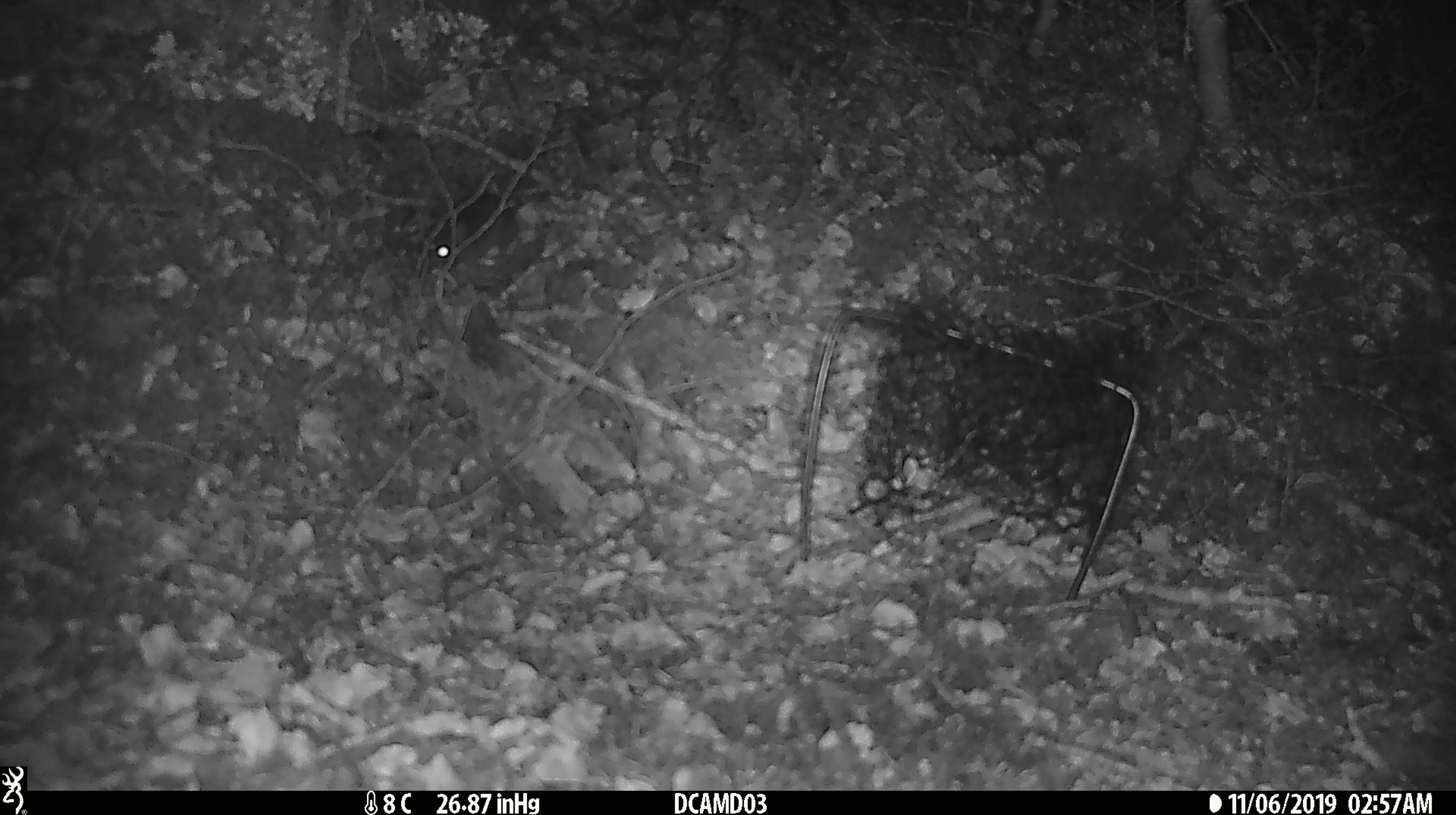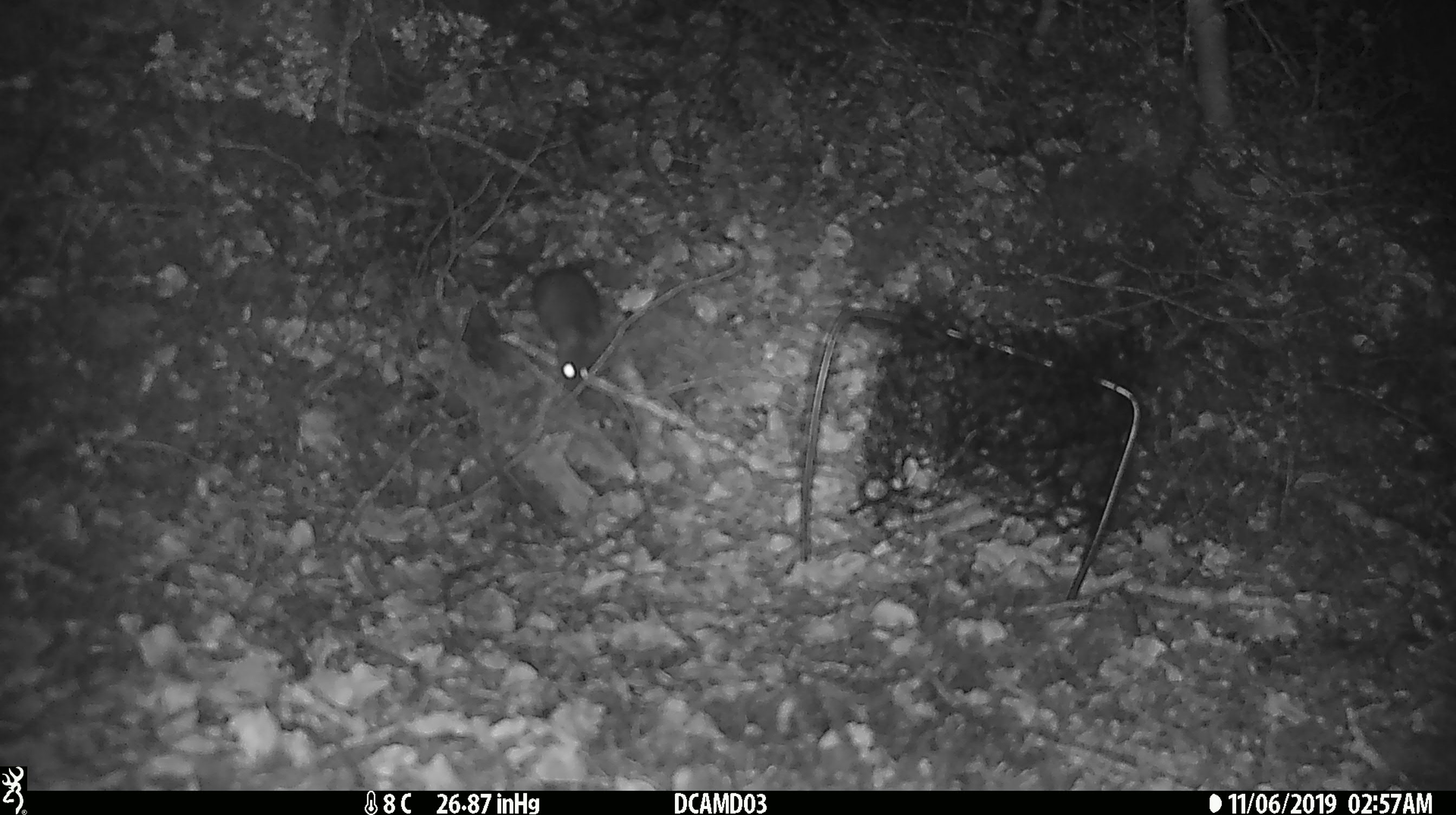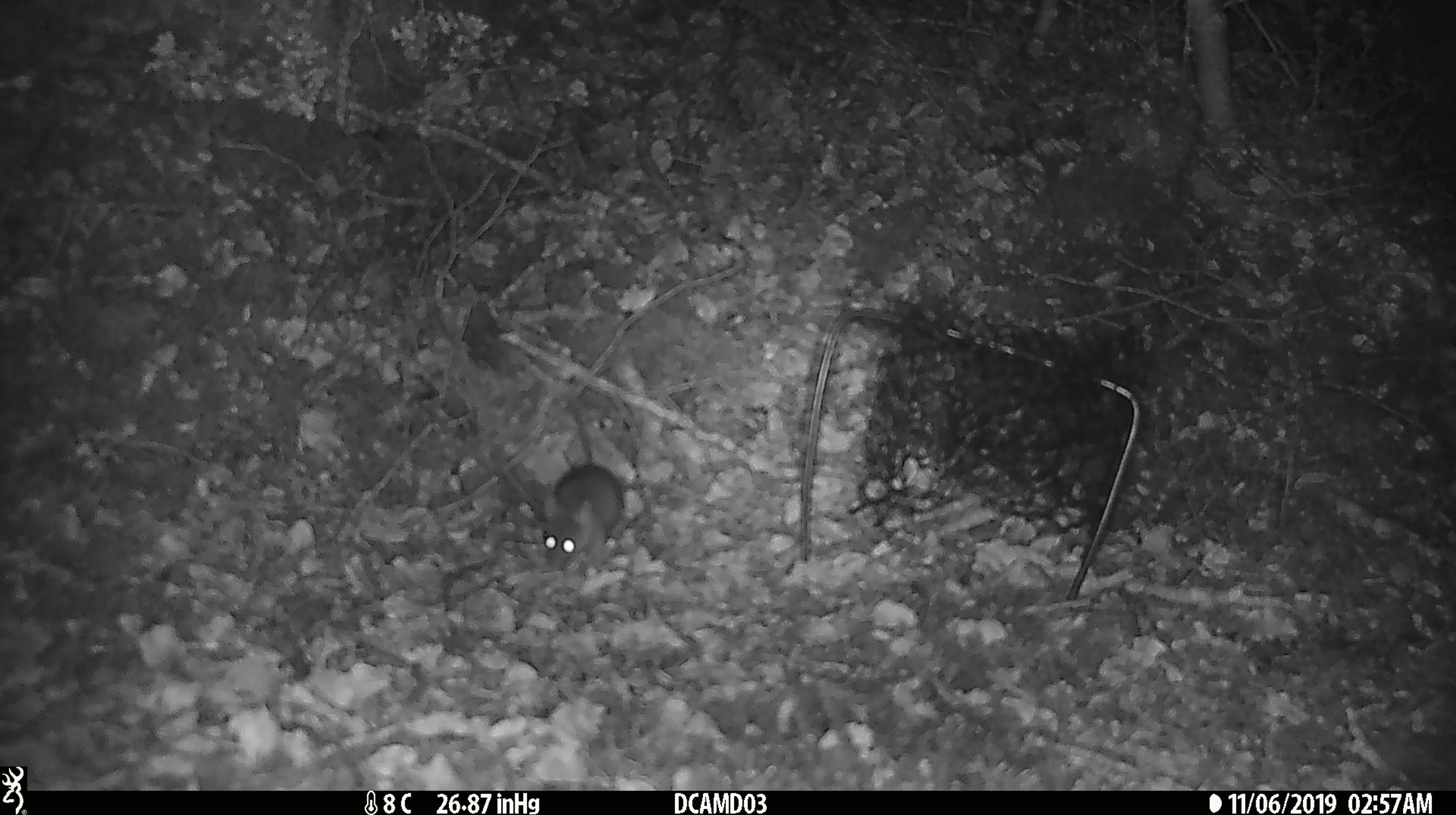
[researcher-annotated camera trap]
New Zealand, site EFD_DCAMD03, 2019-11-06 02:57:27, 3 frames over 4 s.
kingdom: Animalia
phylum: Chordata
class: Mammalia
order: Rodentia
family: Muridae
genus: Mus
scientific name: Mus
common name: mouse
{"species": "mouse (Mus)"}